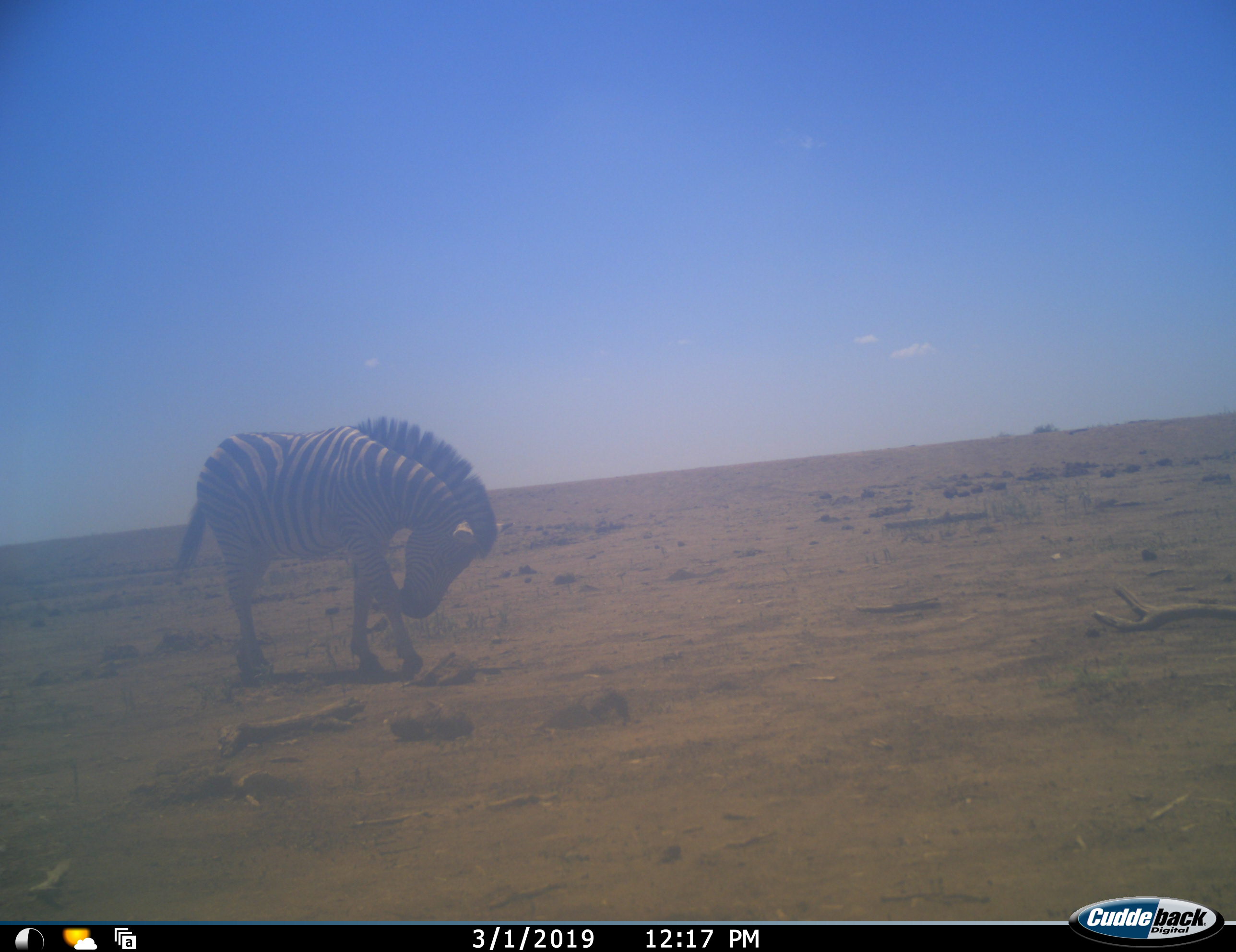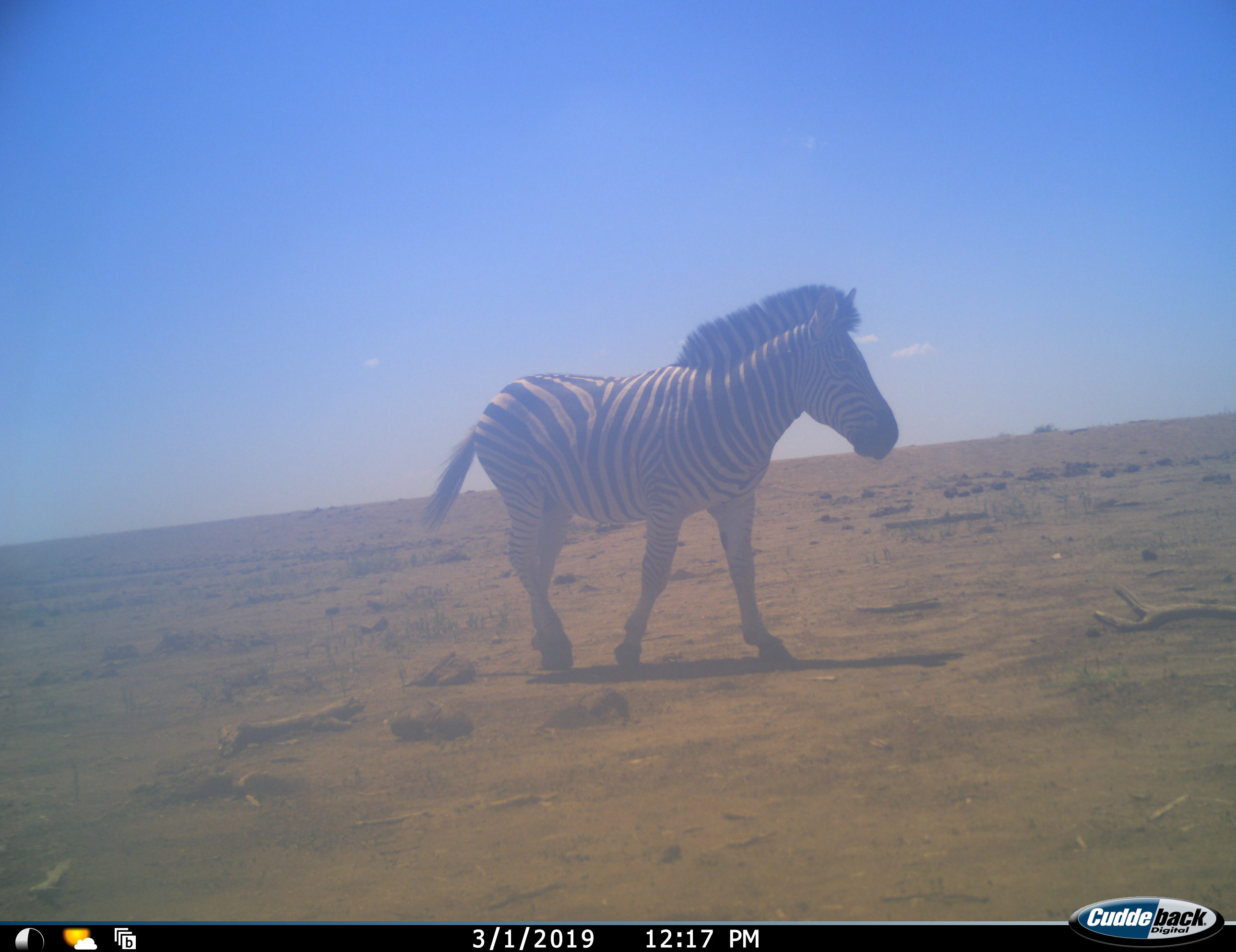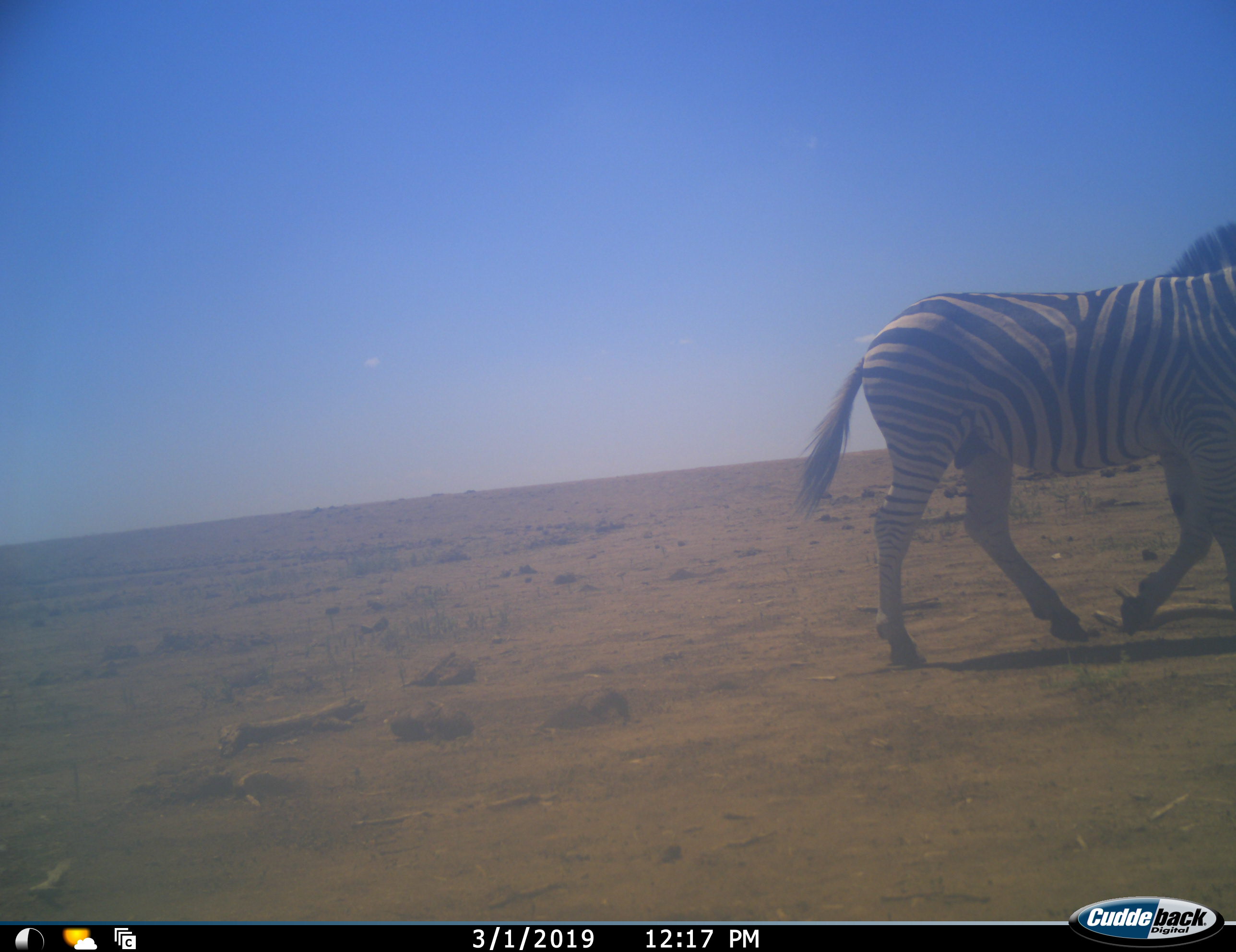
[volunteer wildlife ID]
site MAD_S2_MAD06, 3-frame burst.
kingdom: Animalia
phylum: Chordata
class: Mammalia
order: Perissodactyla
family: Equidae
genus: Equus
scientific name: Equus quagga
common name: plains zebra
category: zebraplains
Zebraplains (plains zebra) (Equus quagga), count 1. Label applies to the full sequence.